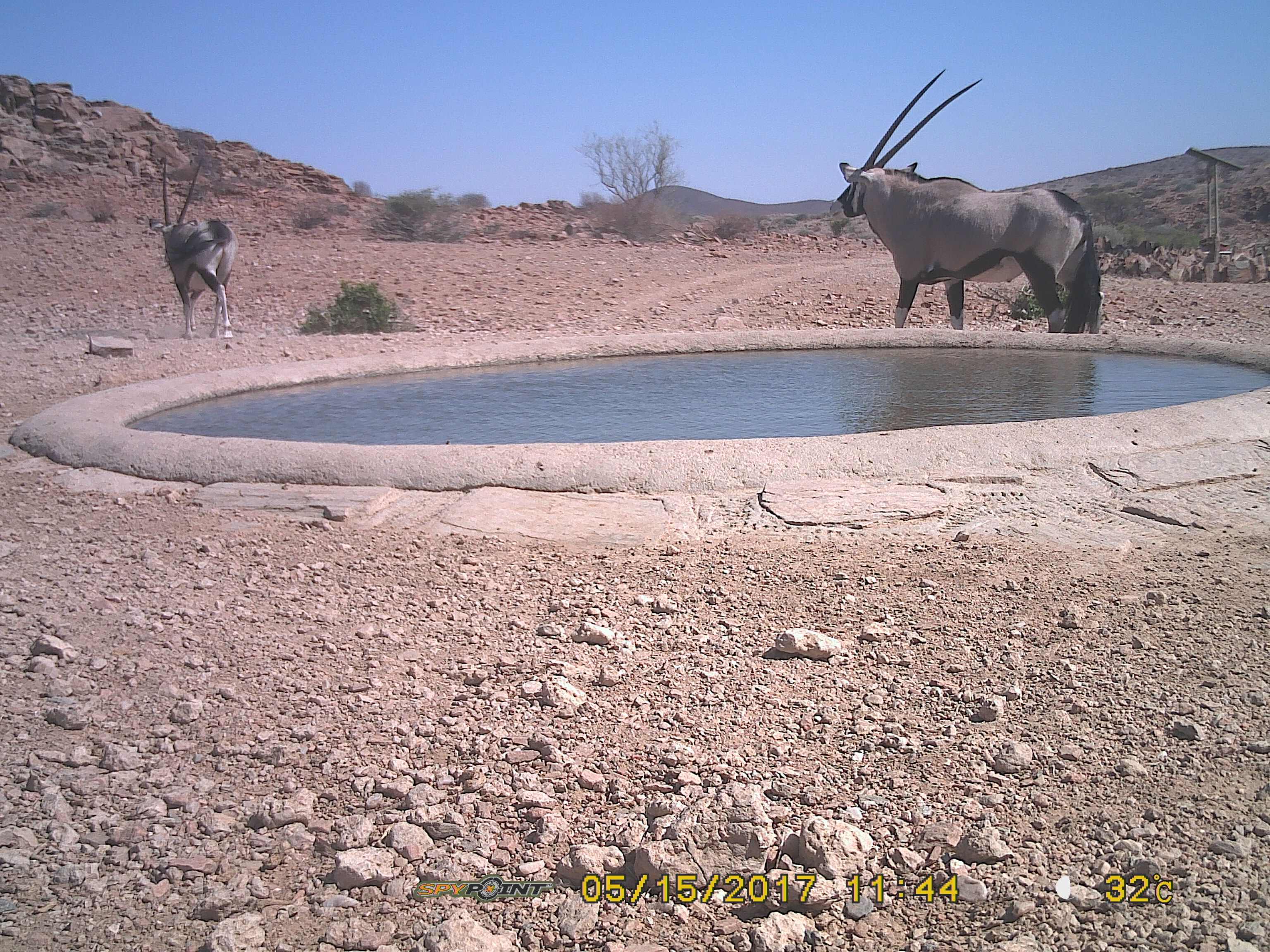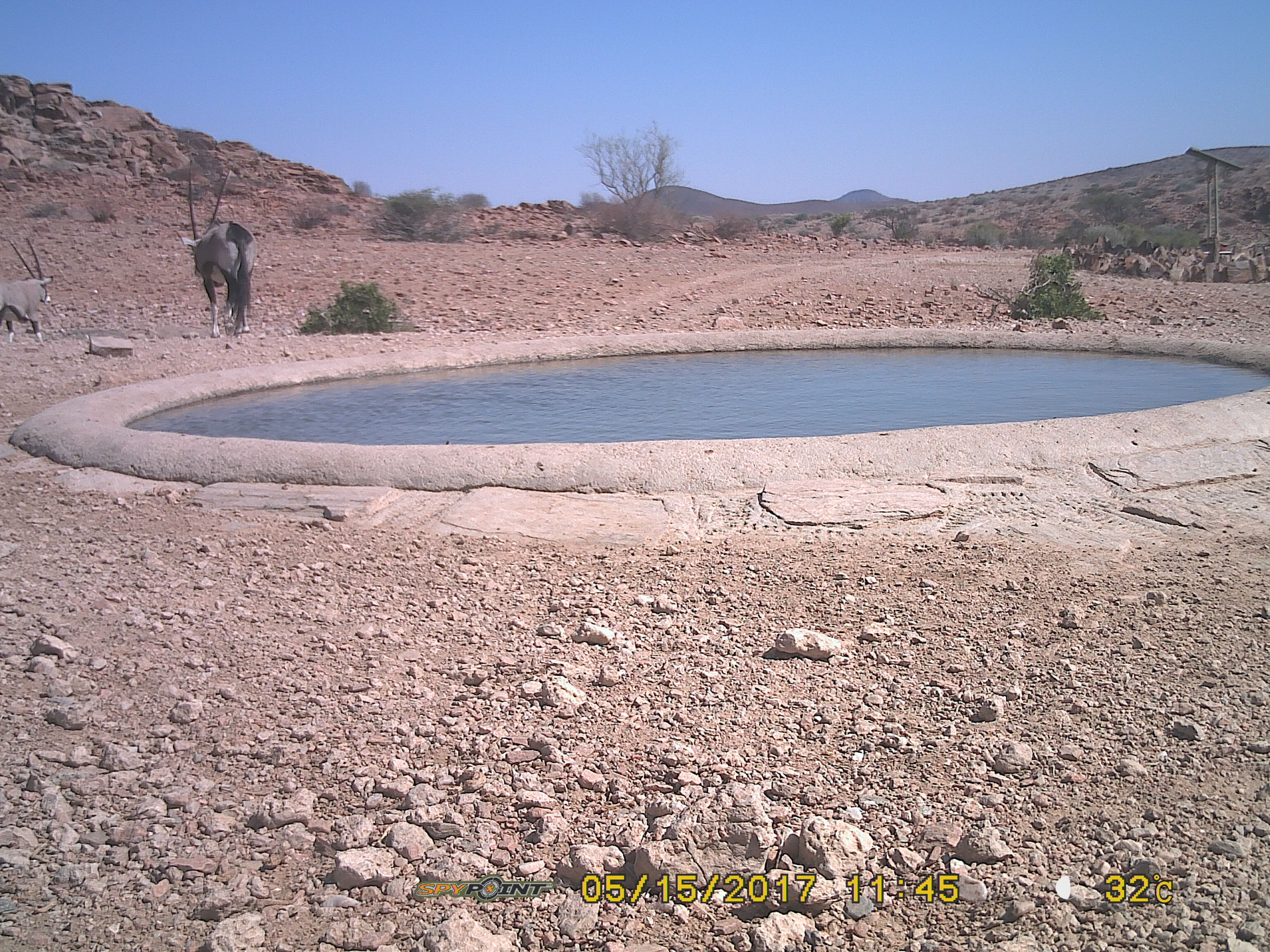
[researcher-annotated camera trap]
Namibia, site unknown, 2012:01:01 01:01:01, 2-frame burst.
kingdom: Animalia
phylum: Chordata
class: Mammalia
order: Artiodactyla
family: Bovidae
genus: Oryx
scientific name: Oryx gazella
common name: gemsbok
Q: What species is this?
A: Oryx gazella (gemsbok).